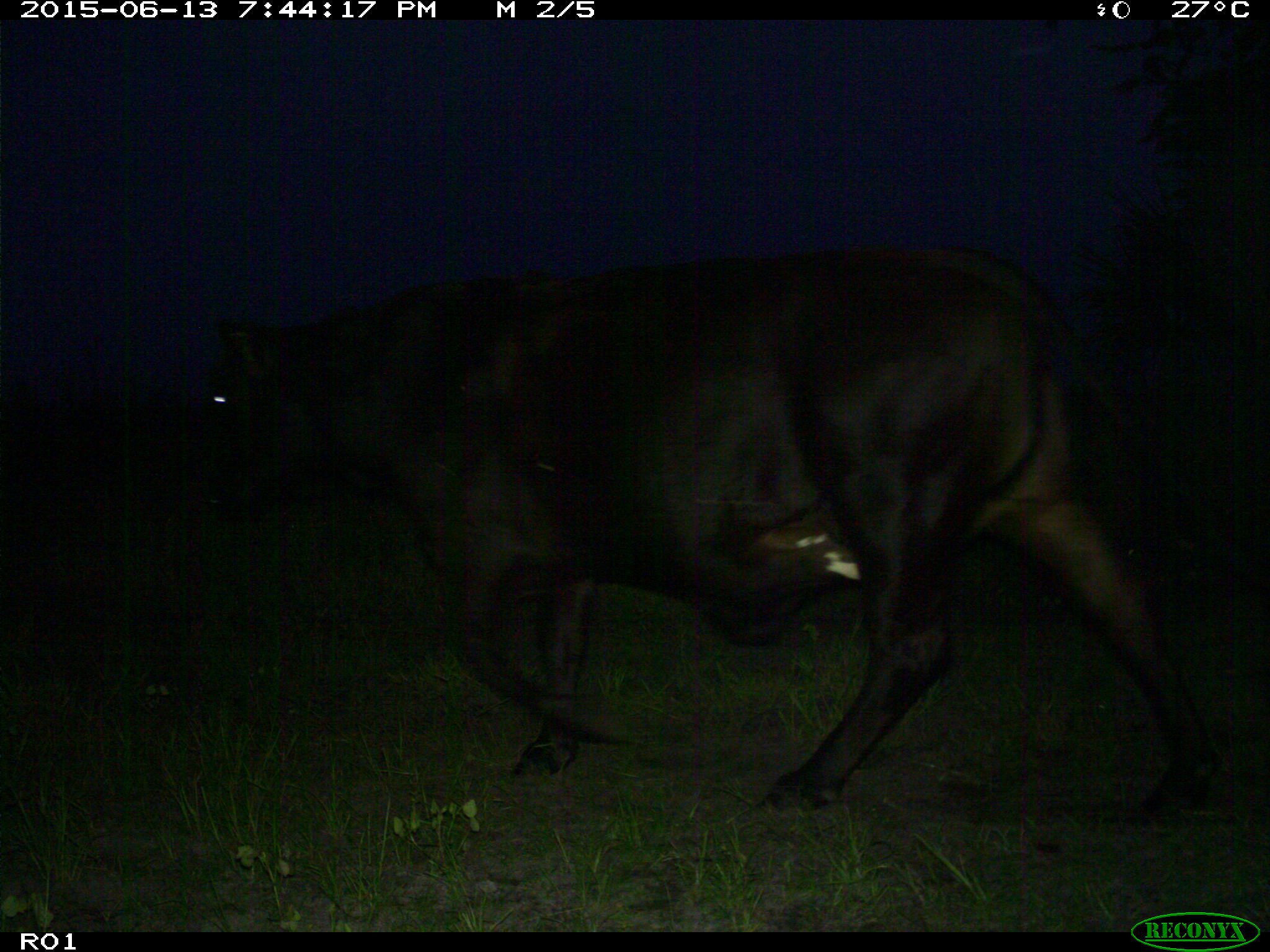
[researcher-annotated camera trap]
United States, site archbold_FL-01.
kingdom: Animalia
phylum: Chordata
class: Mammalia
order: Artiodactyla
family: Bovidae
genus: Bos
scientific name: Bos taurus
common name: domestic cow